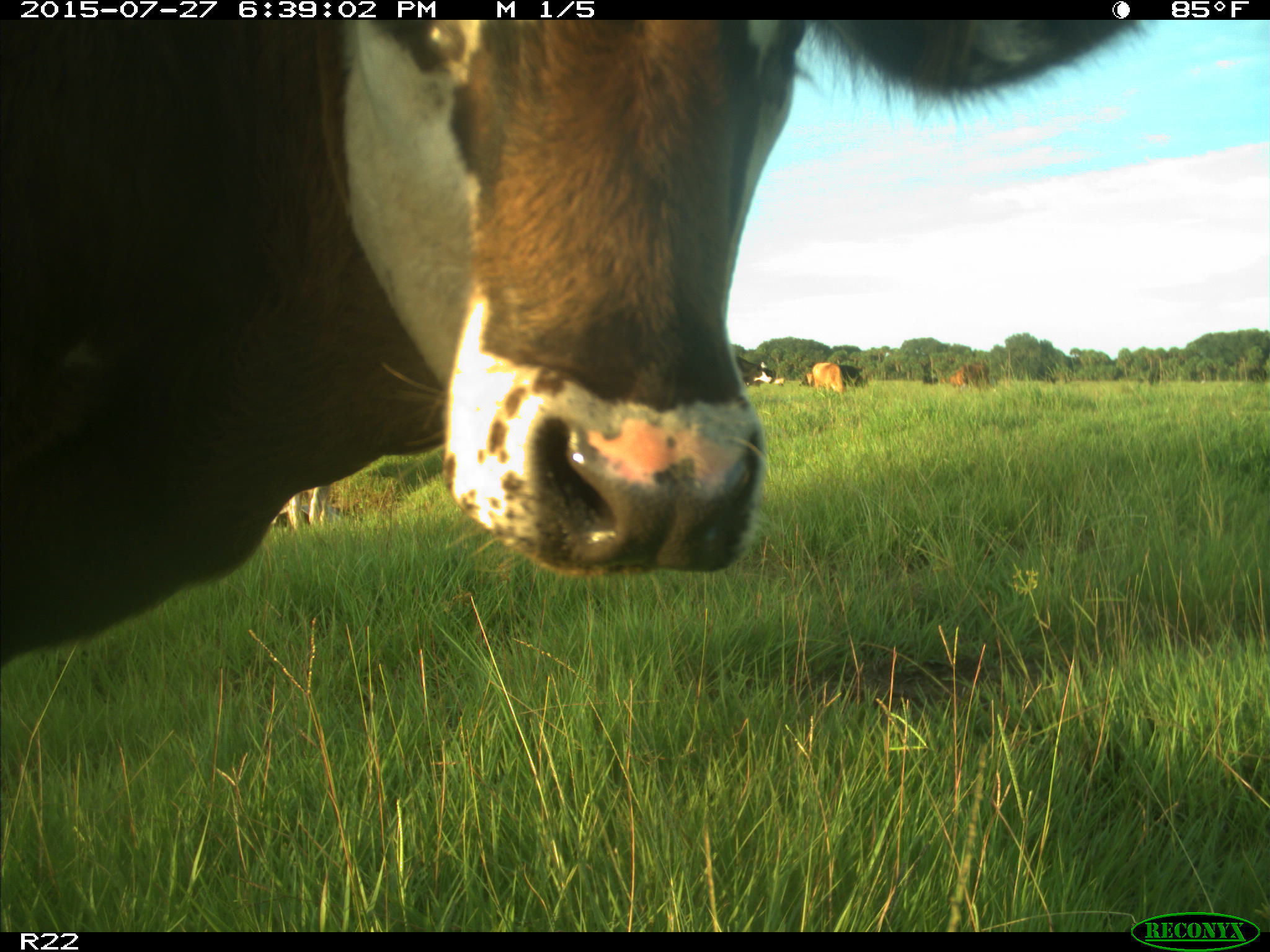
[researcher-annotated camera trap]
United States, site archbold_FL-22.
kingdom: Animalia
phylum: Chordata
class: Mammalia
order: Artiodactyla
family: Bovidae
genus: Bos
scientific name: Bos taurus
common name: domestic cow